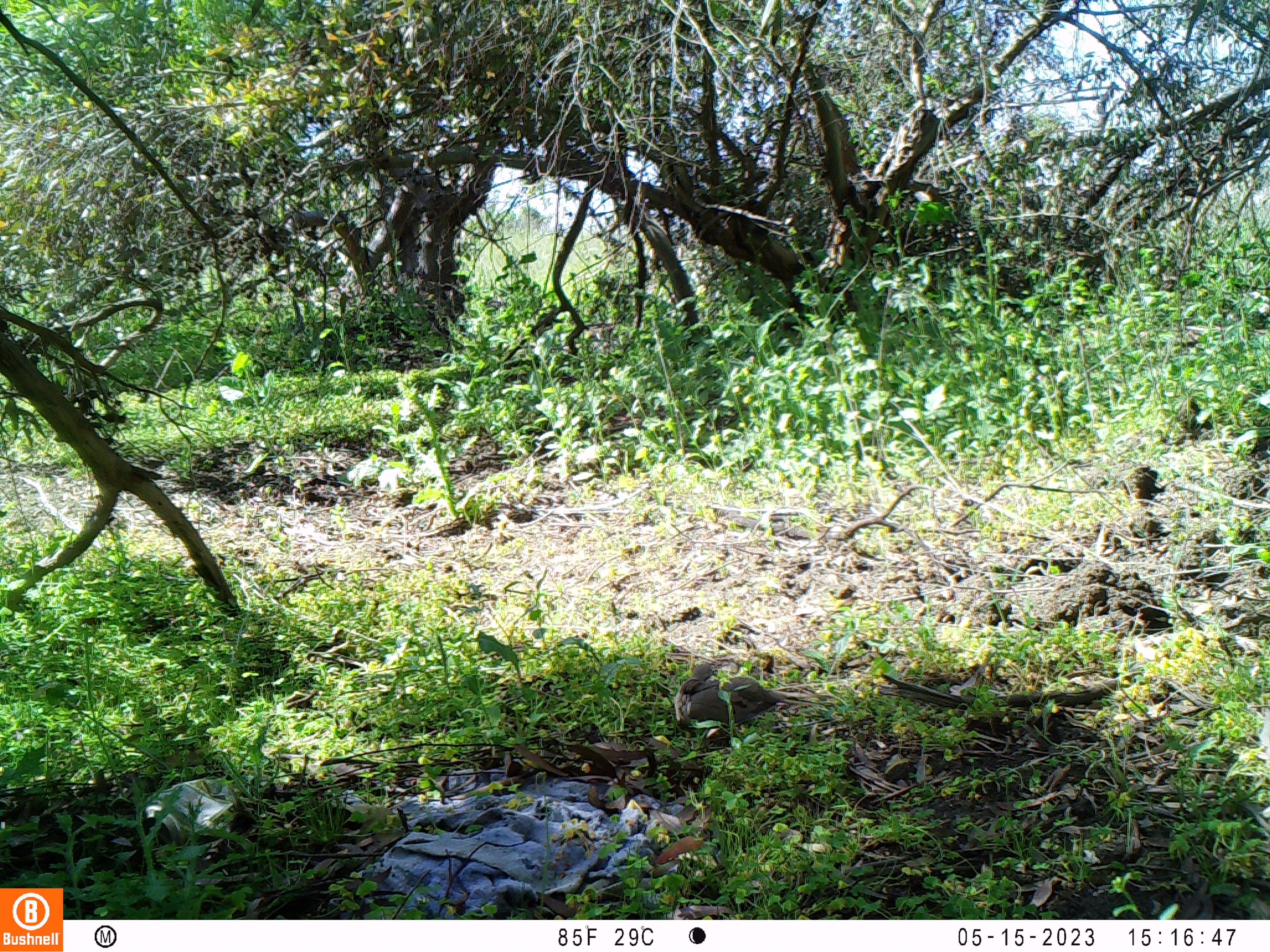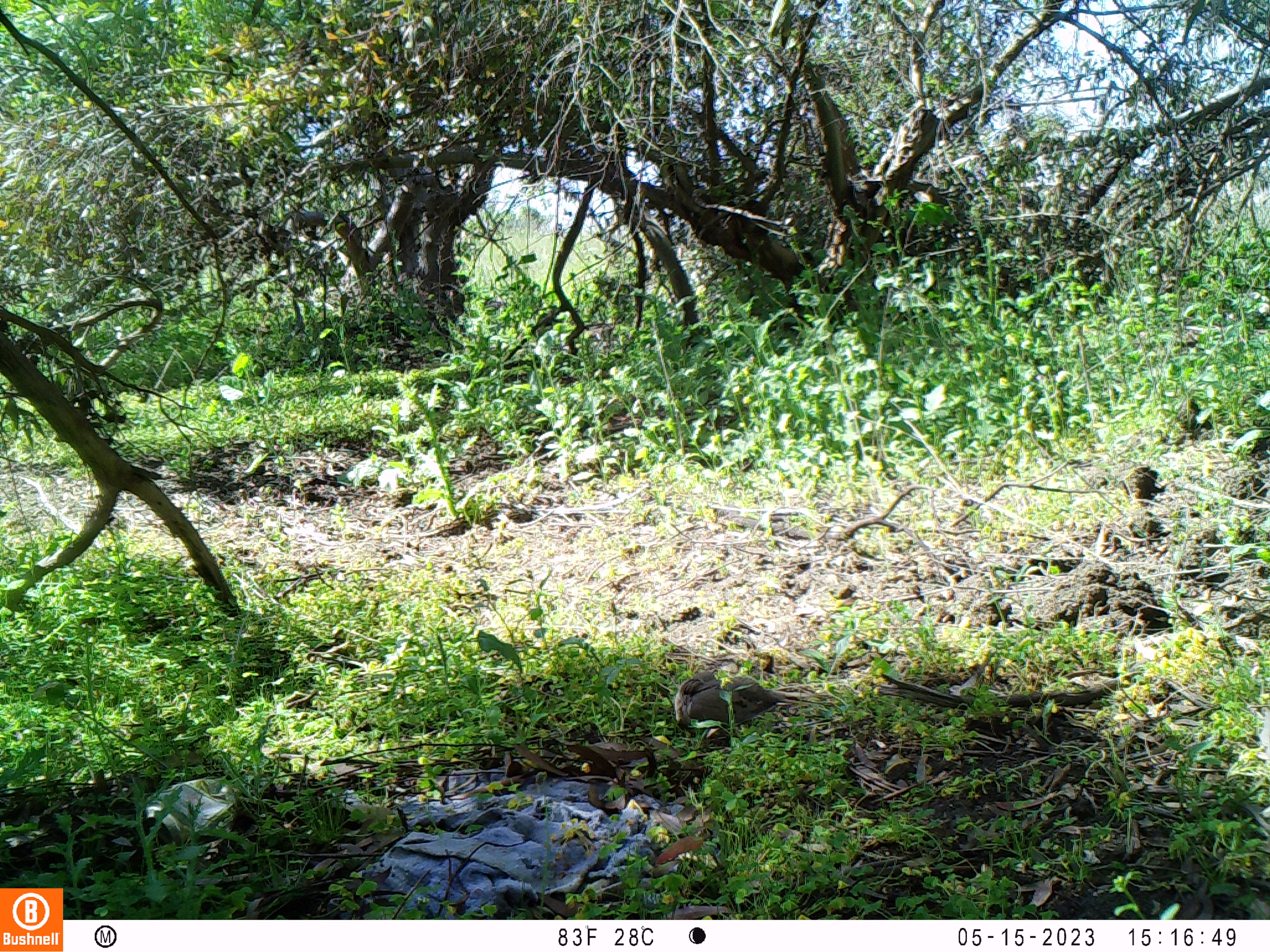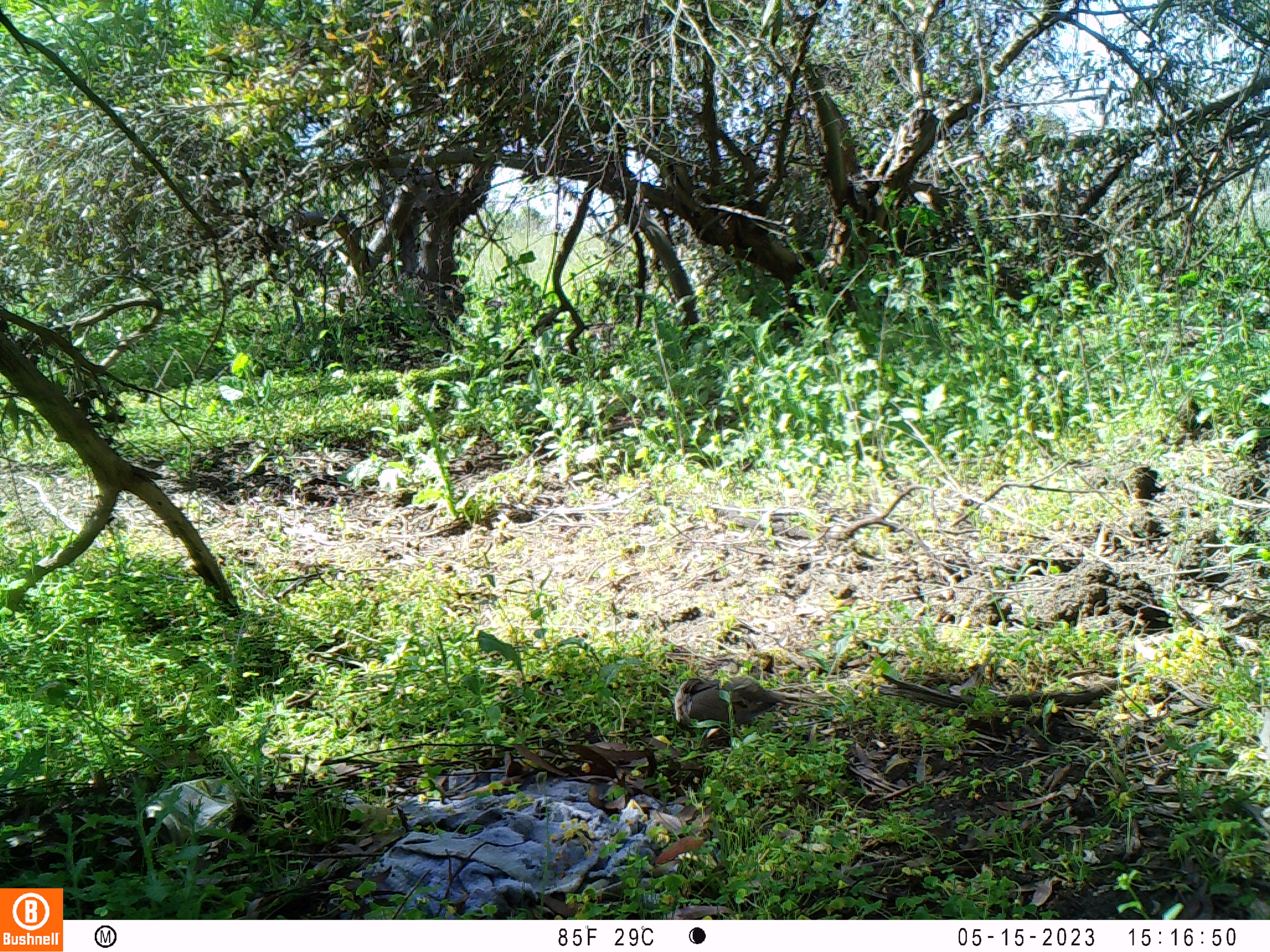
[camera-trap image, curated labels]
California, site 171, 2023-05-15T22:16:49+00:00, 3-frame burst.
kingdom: Animalia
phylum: Chordata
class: Aves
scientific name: Aves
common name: bird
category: unknown bird